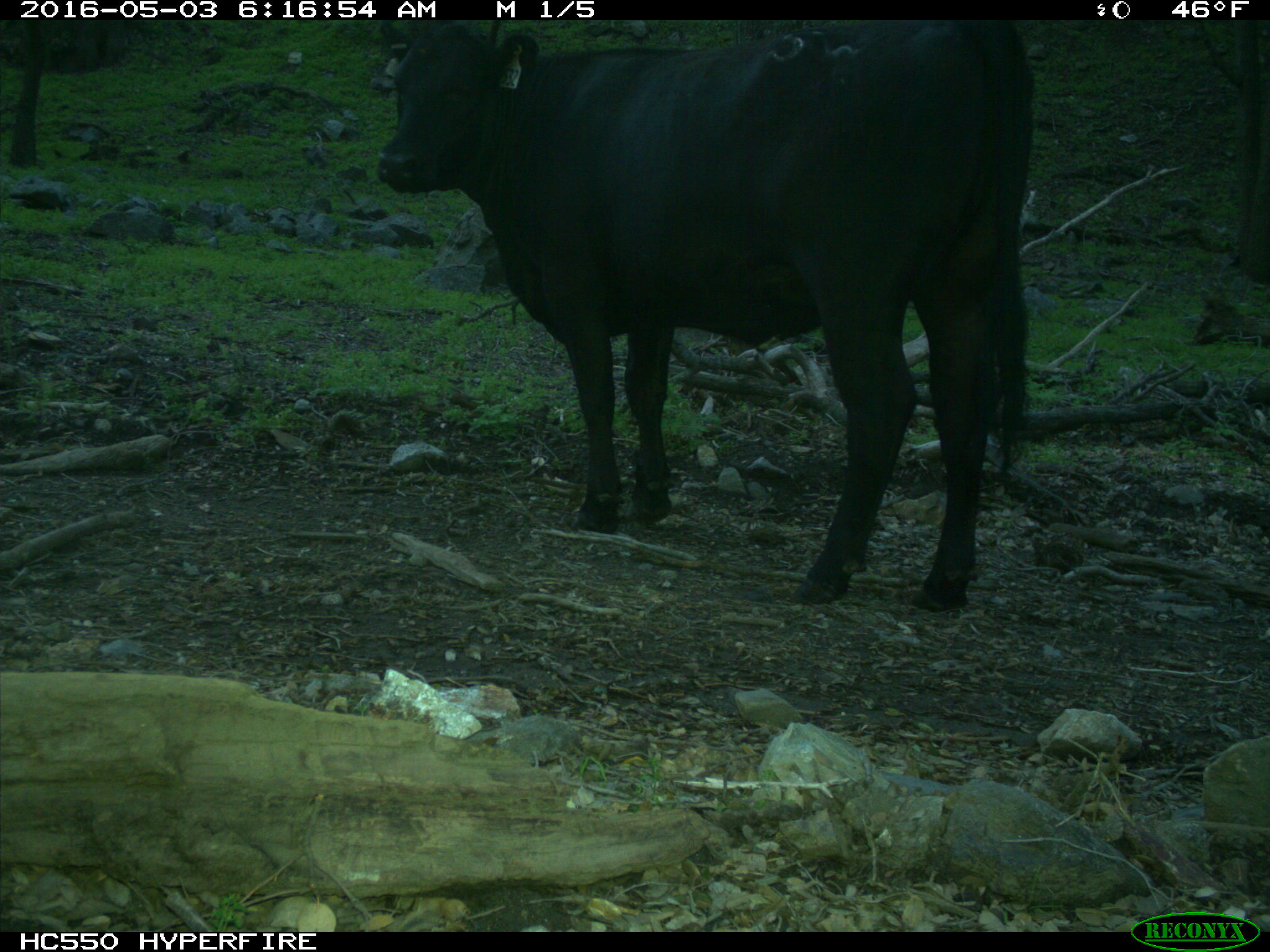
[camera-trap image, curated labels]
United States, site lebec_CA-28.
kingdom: Animalia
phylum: Chordata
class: Mammalia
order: Artiodactyla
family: Bovidae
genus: Bos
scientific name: Bos taurus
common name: domestic cow